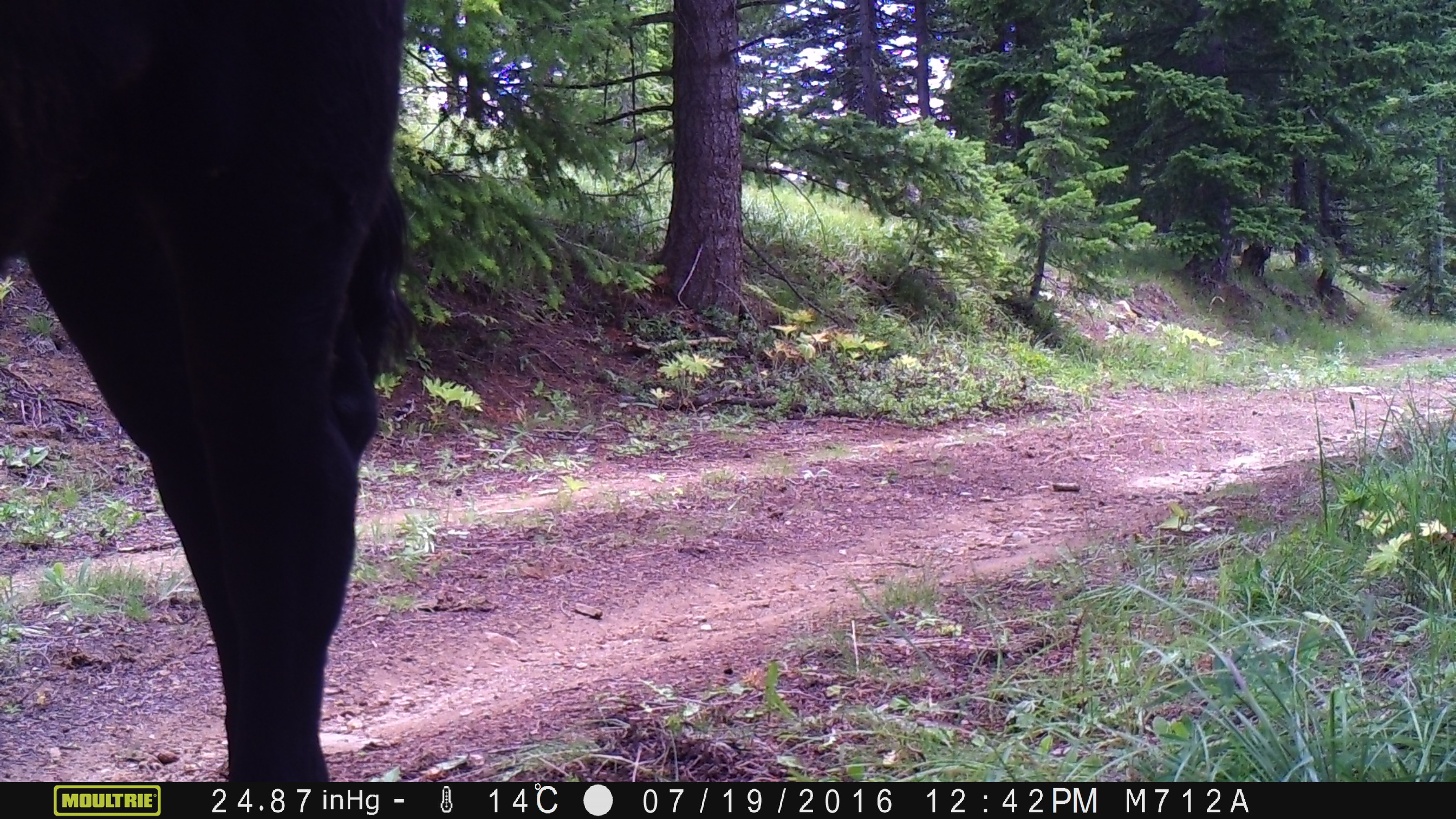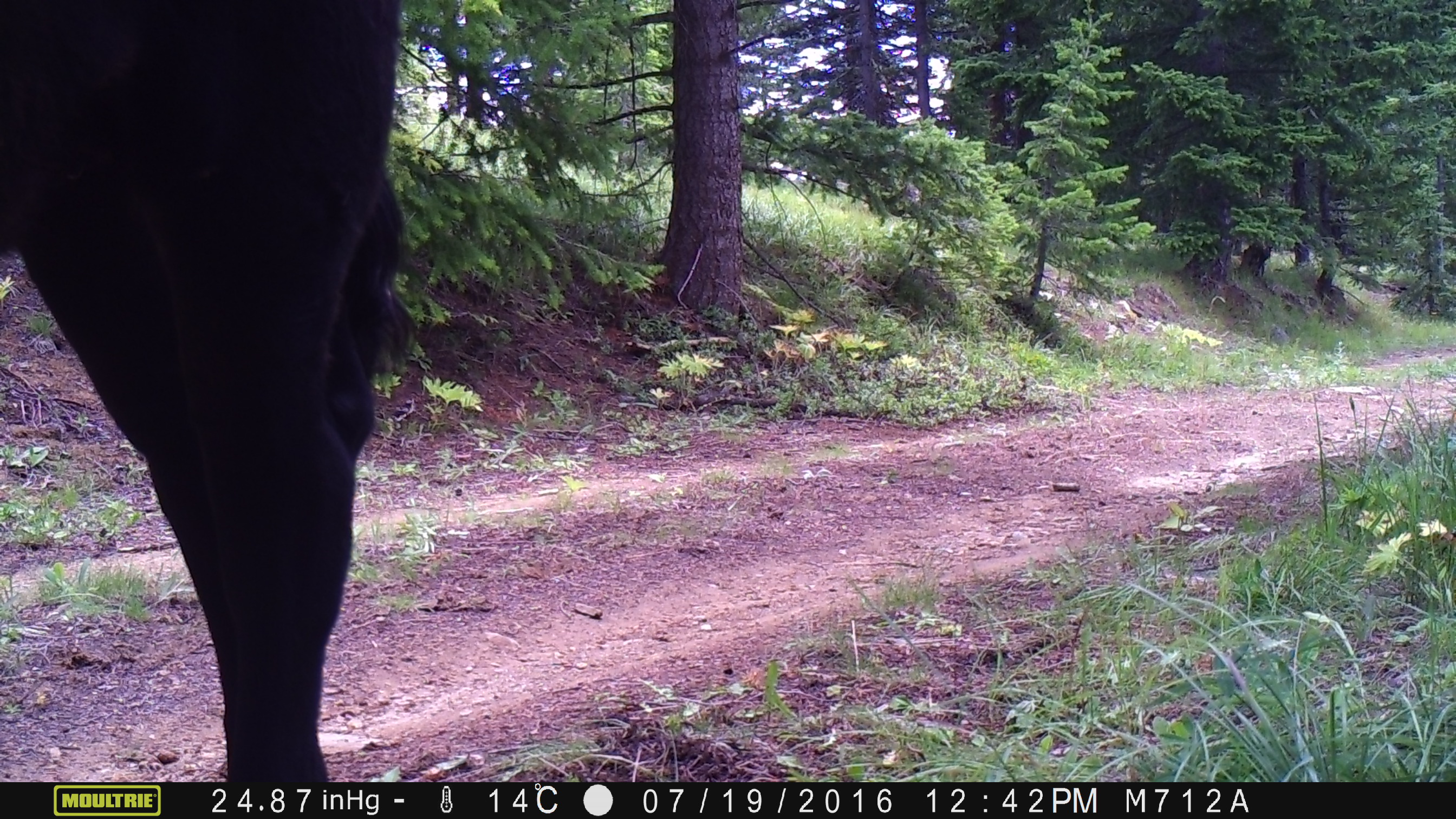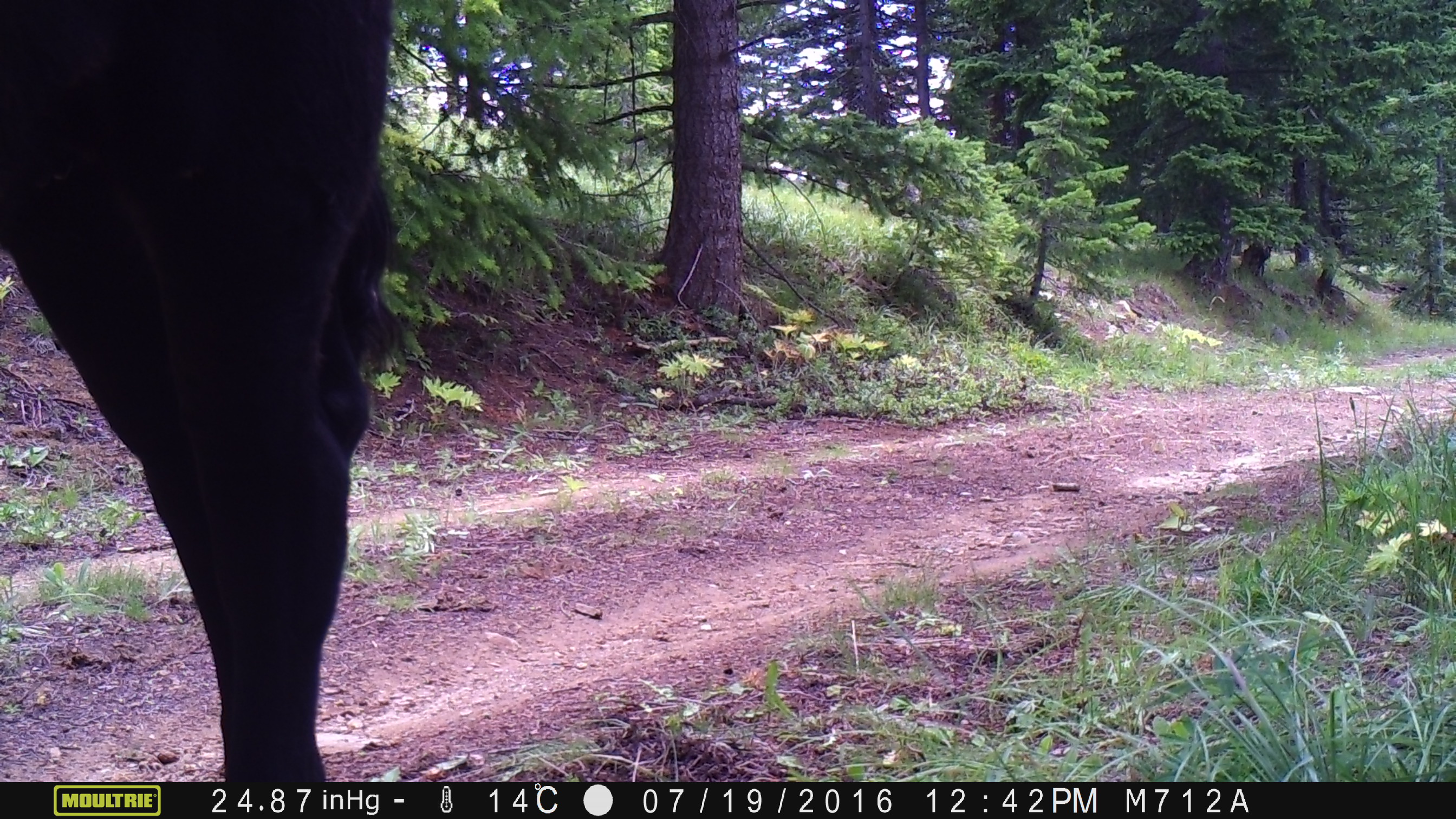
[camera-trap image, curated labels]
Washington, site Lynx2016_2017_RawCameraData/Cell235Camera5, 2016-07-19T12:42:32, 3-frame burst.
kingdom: Animalia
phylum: Chordata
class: Mammalia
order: Artiodactyla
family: Bovidae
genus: Bos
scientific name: Bos taurus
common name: domestic cattle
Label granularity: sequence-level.